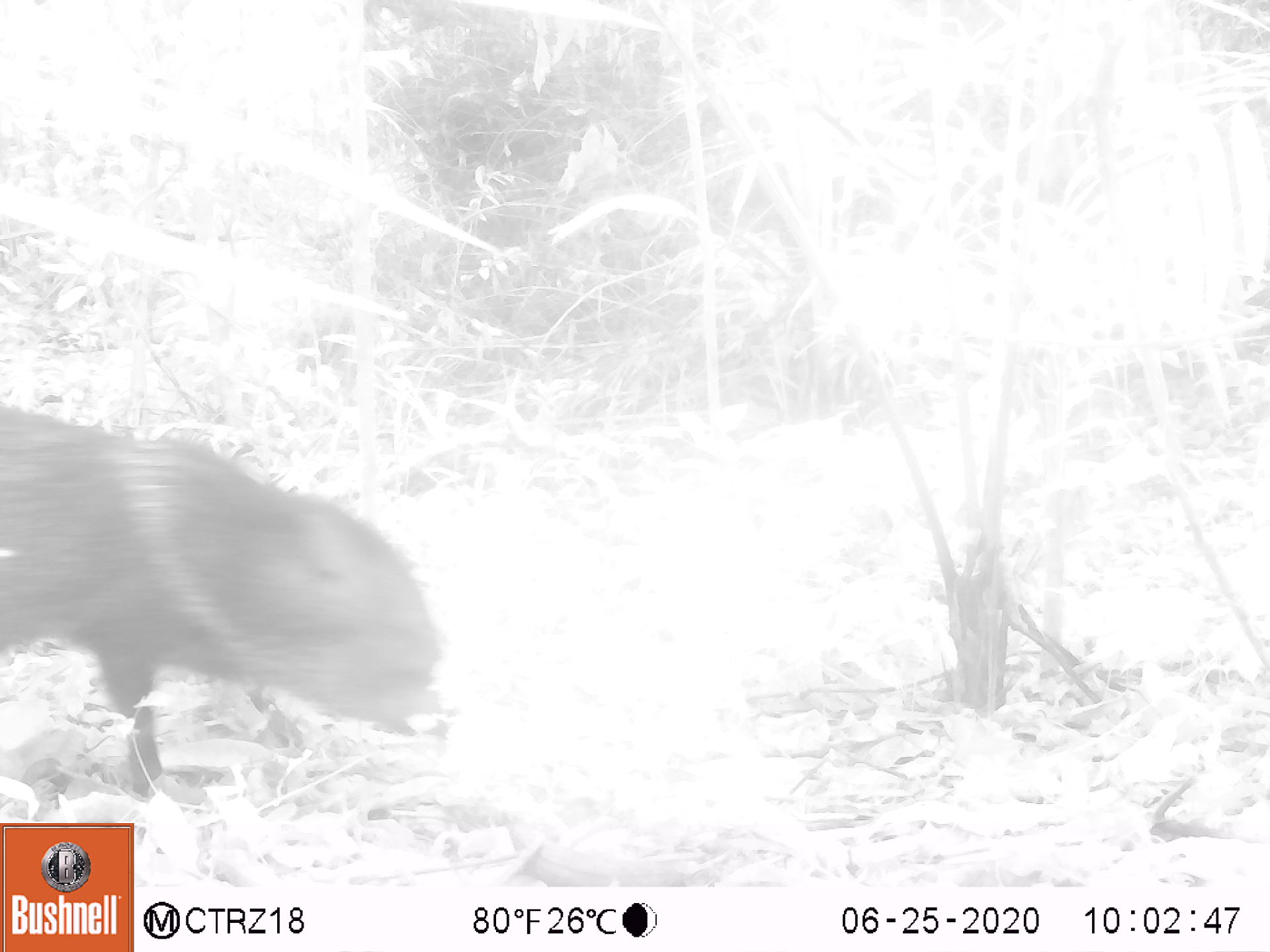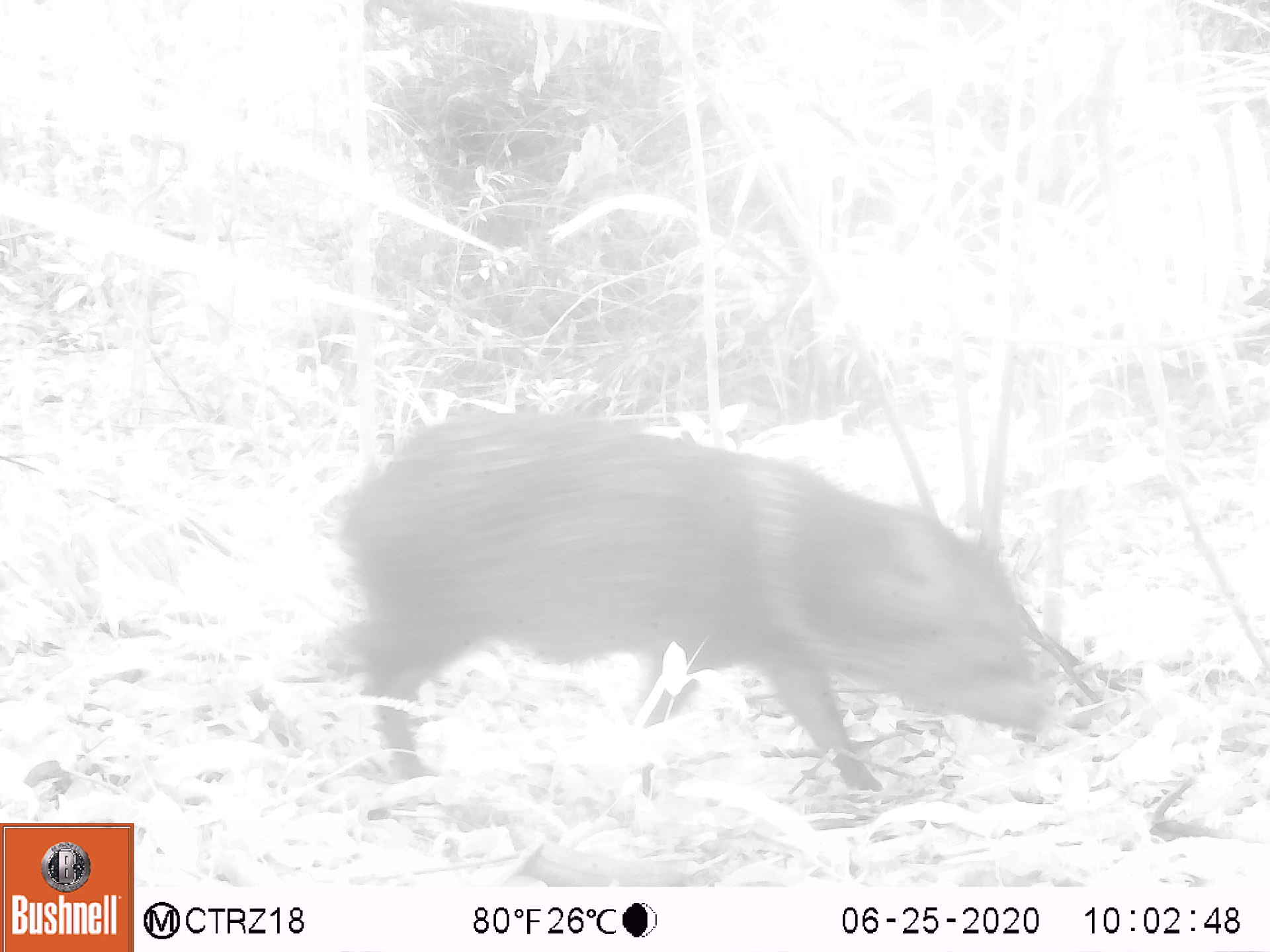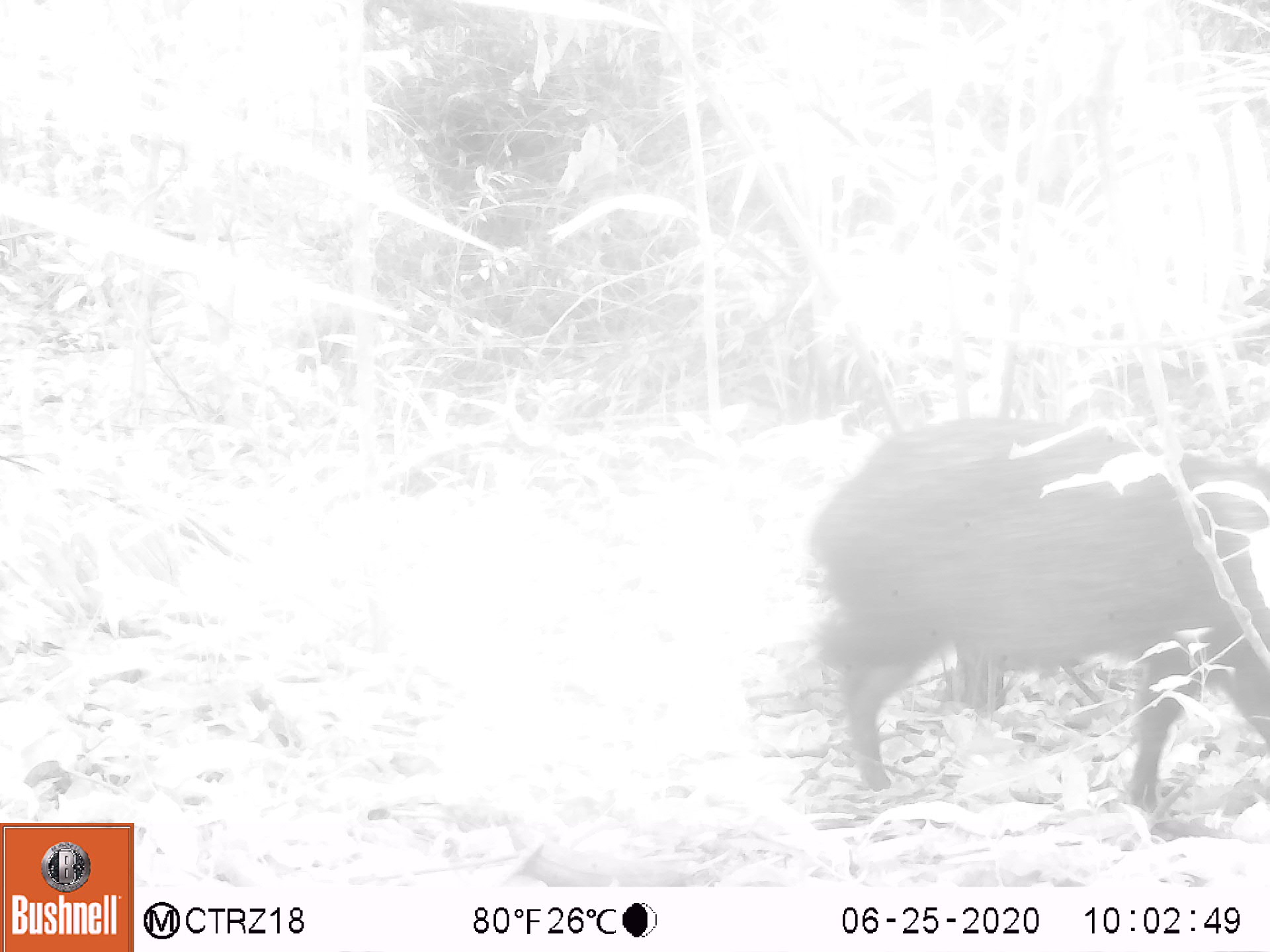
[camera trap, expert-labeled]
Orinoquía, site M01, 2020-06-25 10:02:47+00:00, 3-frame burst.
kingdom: Animalia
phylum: Chordata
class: Mammalia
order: Artiodactyla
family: Tayassuidae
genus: Pecari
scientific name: Pecari tajacu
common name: collared peccary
Collared peccary (Pecari tajacu).